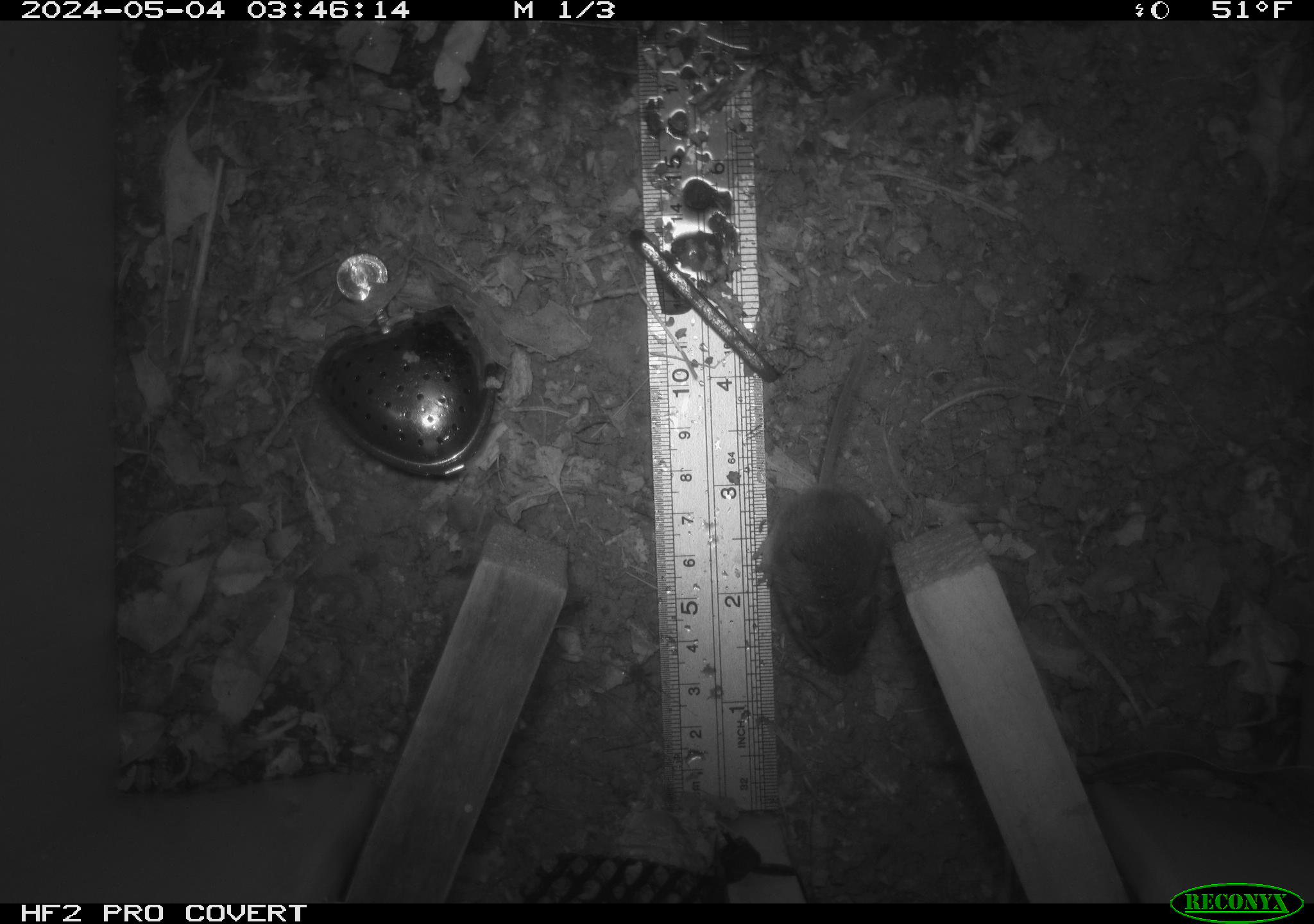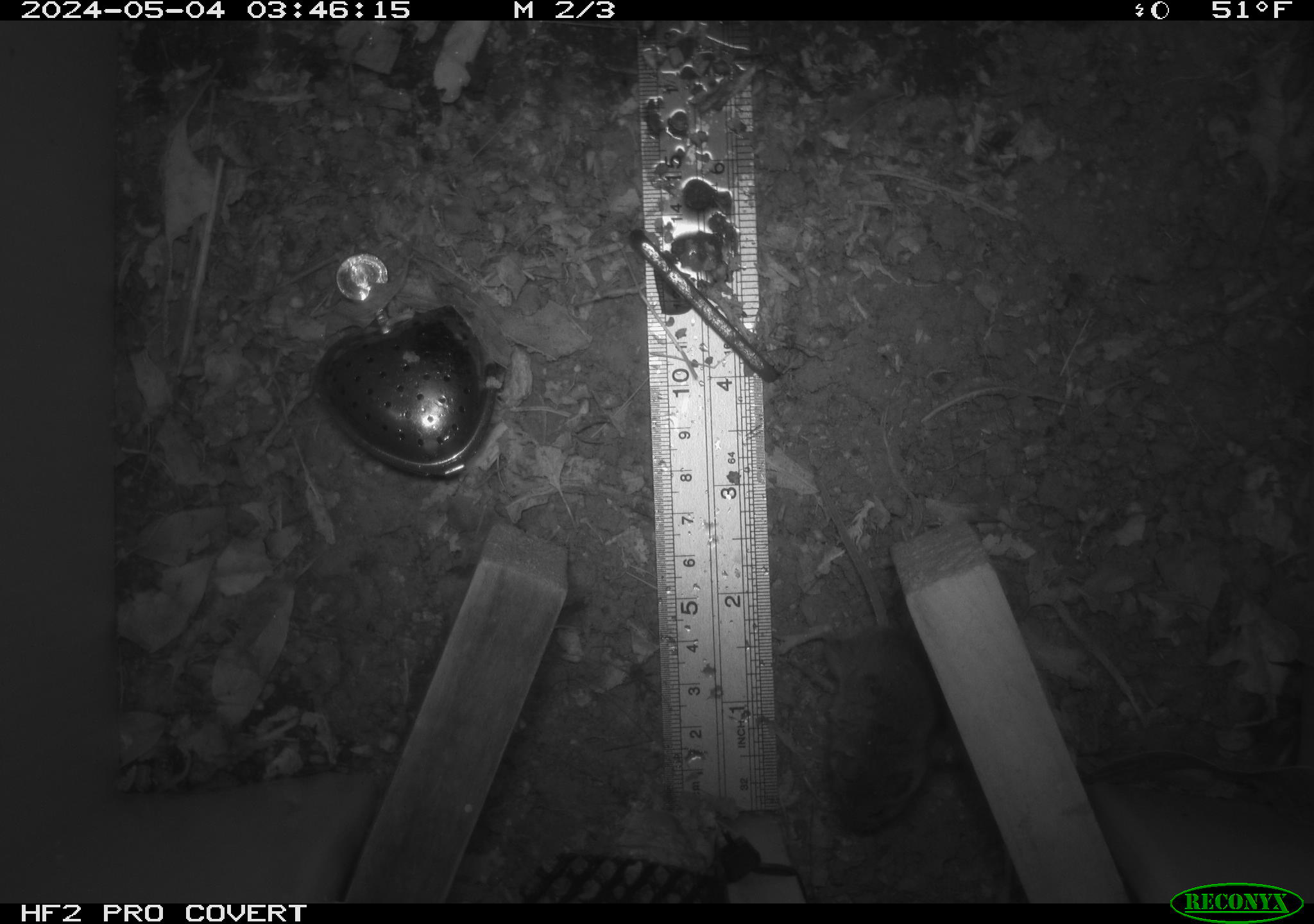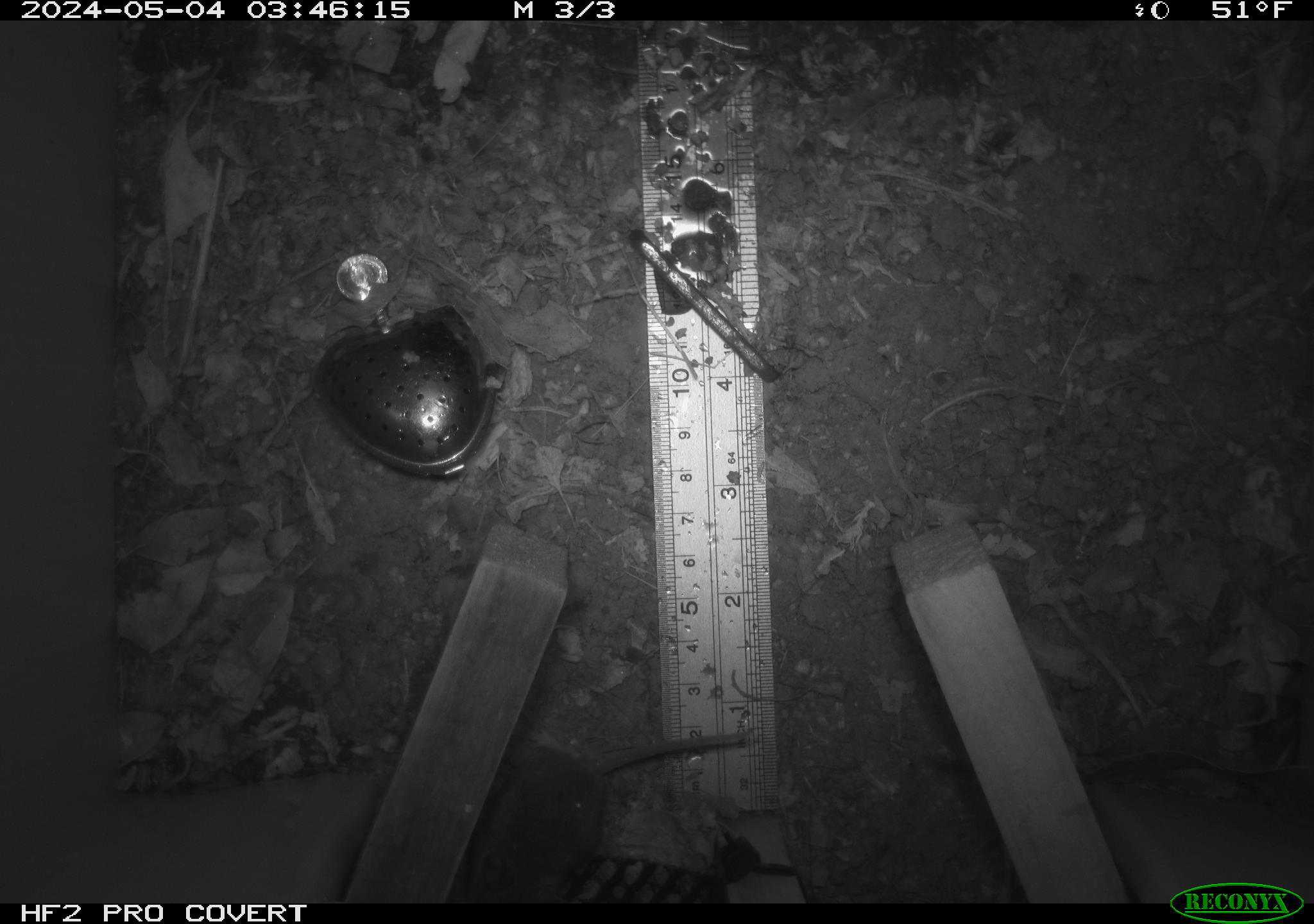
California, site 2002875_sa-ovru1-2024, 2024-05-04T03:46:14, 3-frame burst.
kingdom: Animalia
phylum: Chordata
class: Mammalia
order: Rodentia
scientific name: Rodentia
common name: mouse species